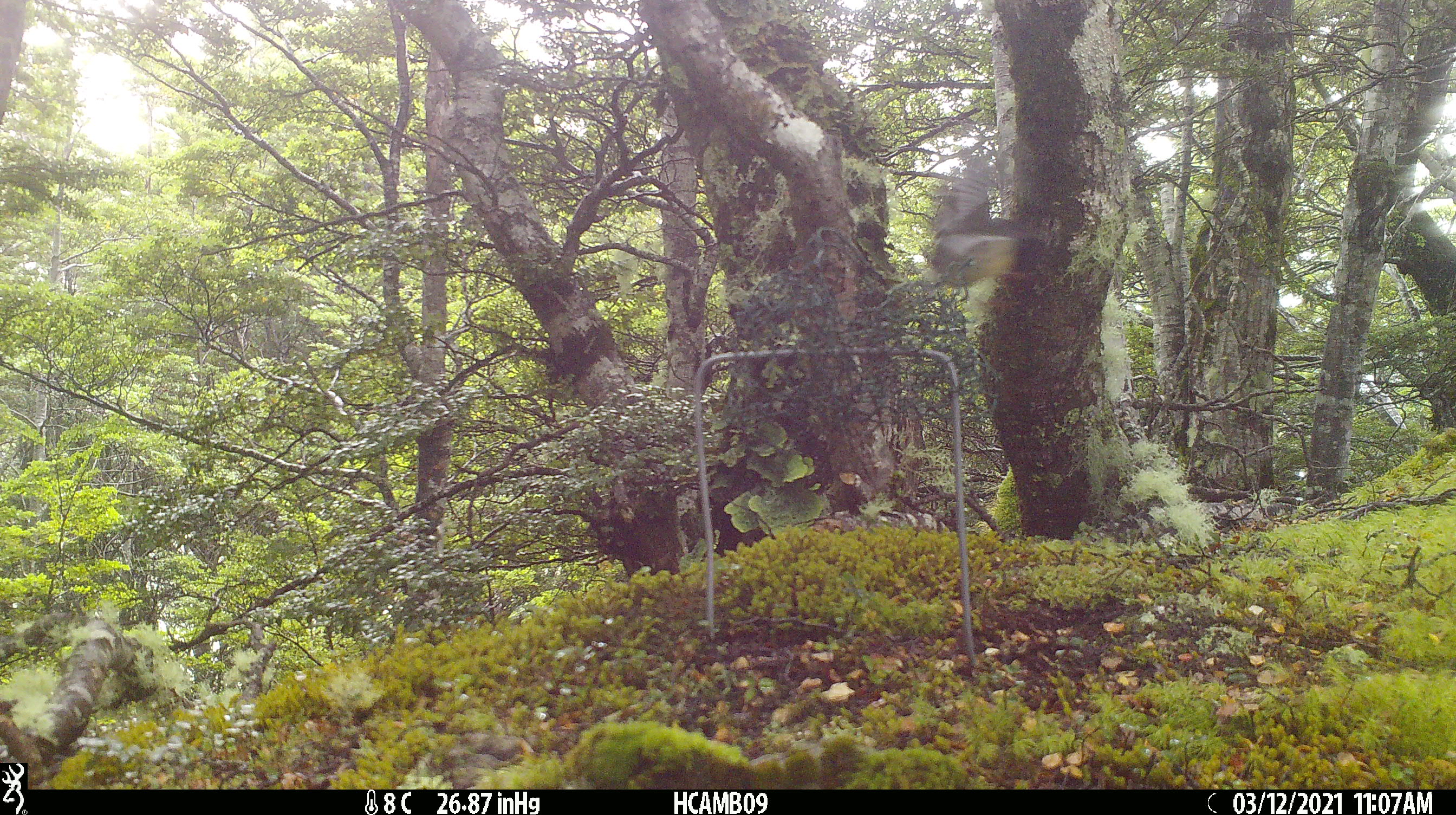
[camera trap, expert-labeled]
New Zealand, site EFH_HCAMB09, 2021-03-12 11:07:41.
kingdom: Animalia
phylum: Chordata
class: Aves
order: Passeriformes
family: Petroicidae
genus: Petroica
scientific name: Petroica australis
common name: new zealand robin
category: robin